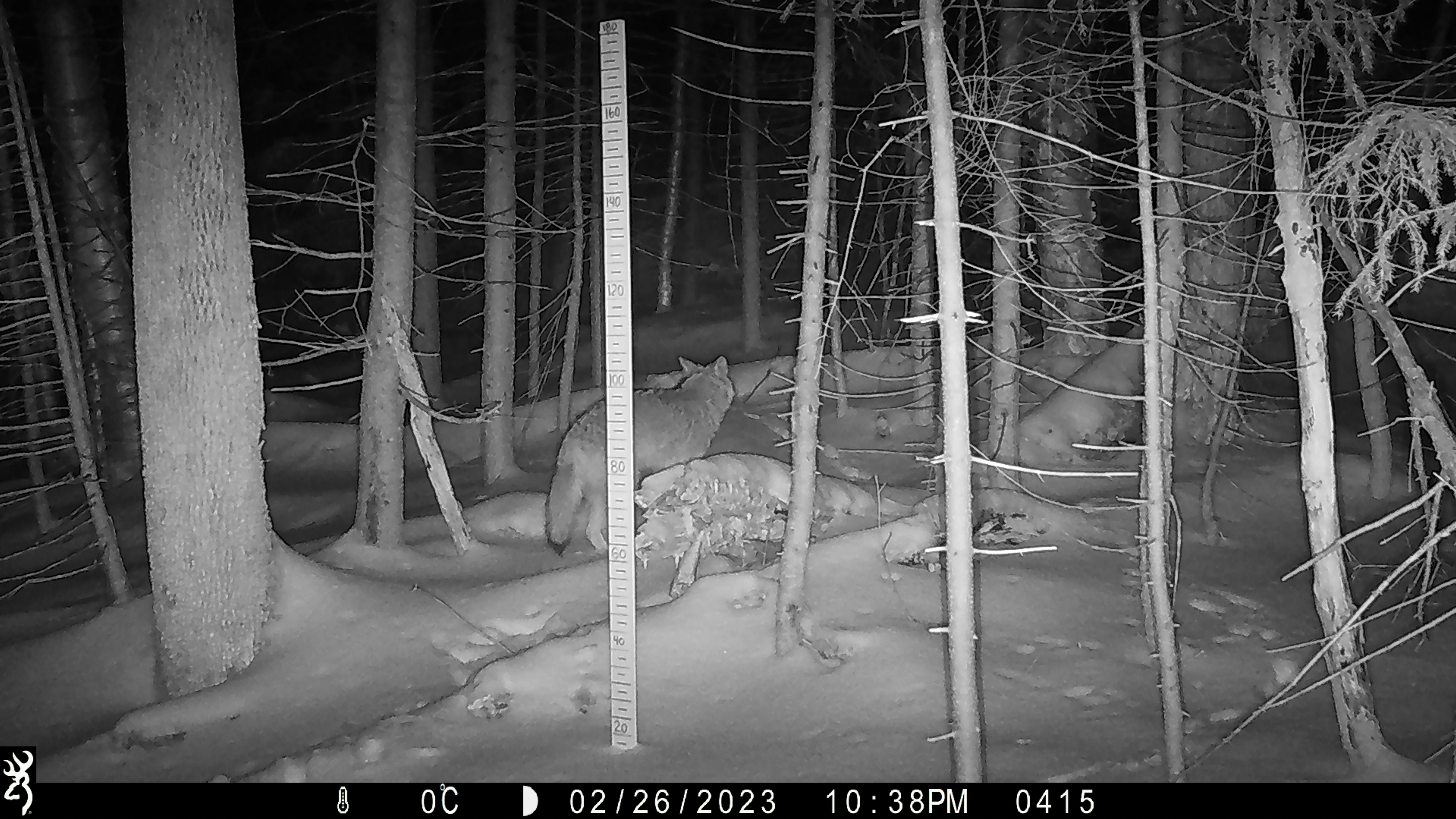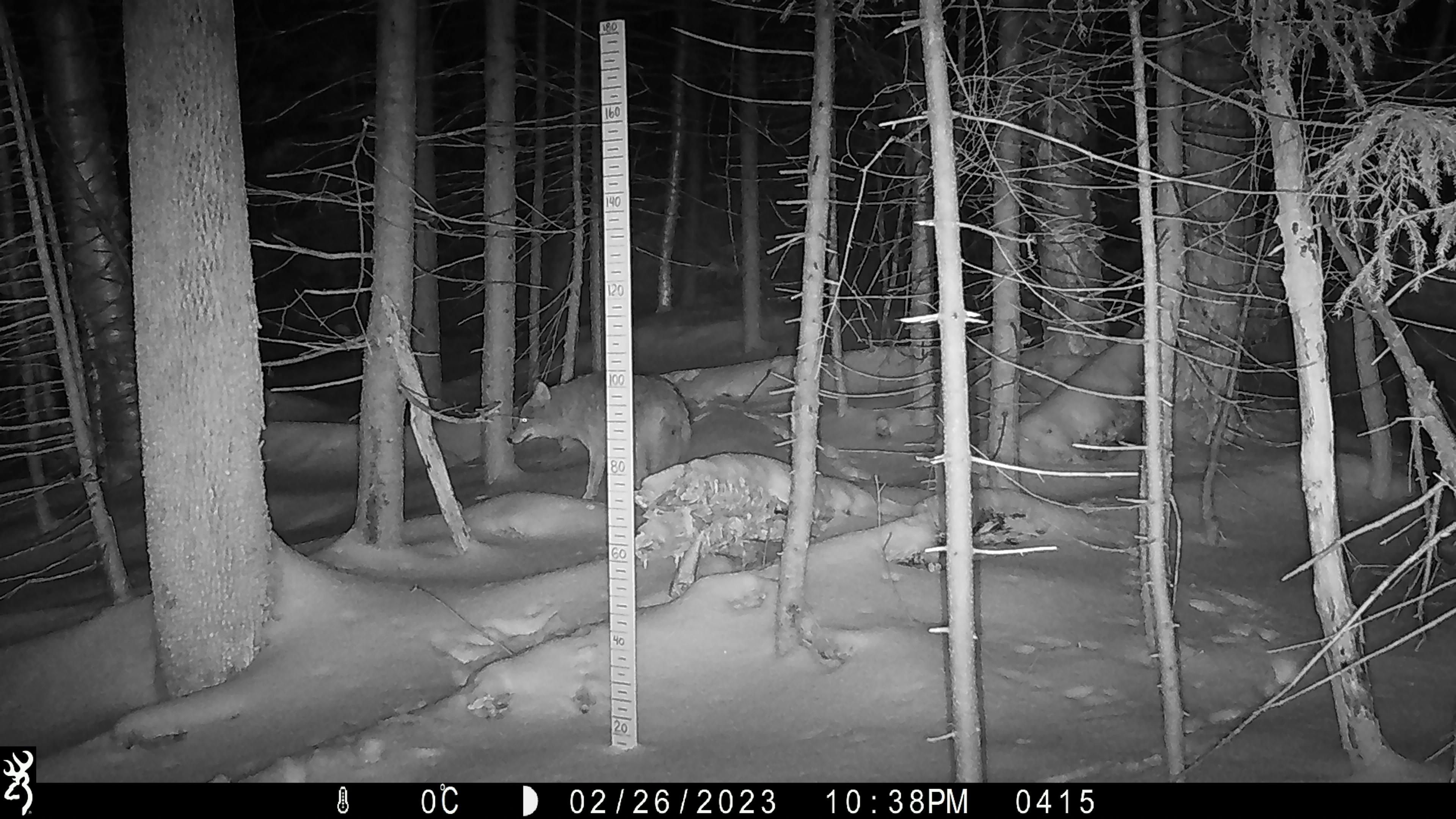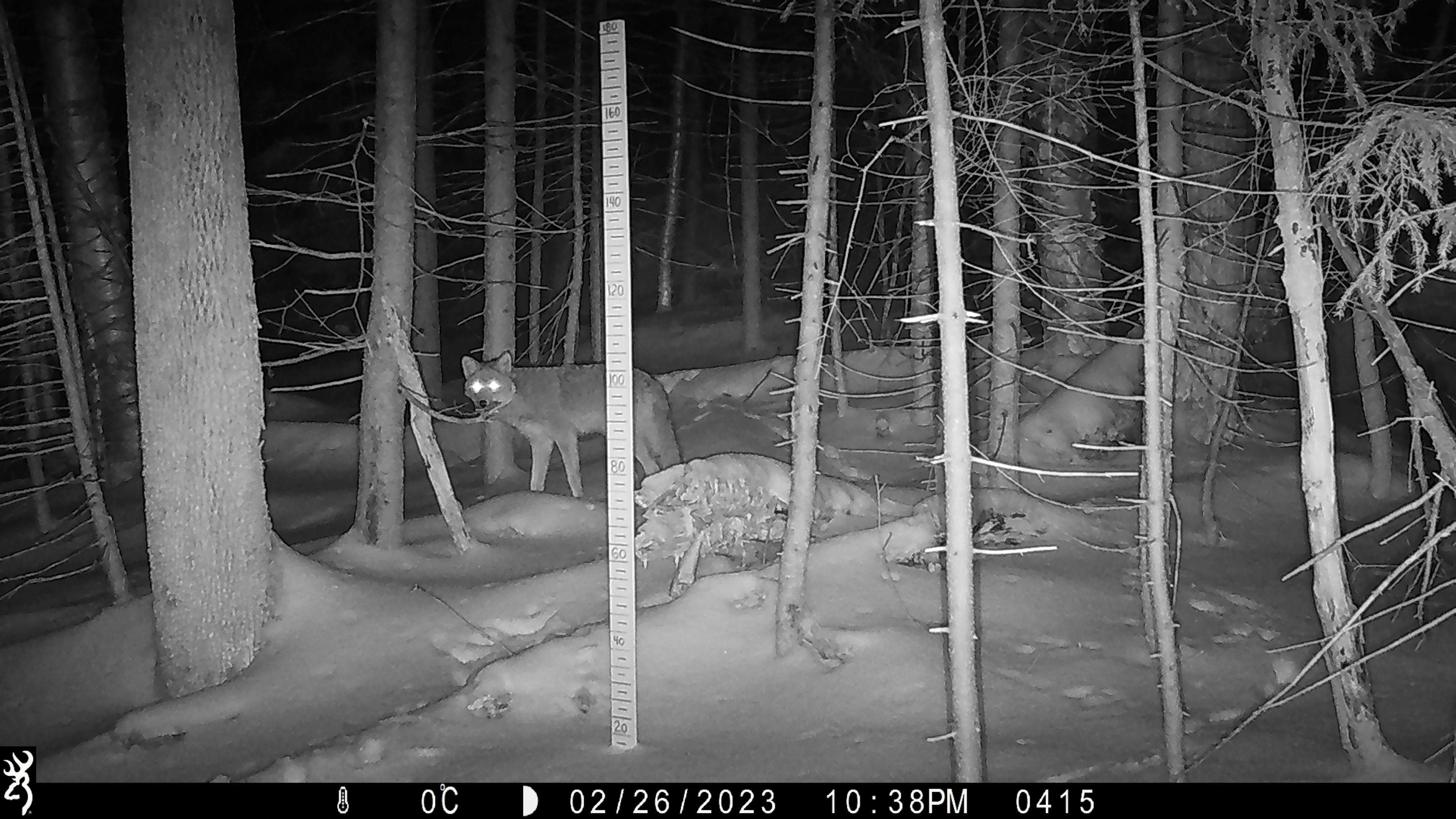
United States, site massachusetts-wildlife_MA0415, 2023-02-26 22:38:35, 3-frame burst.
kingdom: Animalia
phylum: Chordata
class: Mammalia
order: Carnivora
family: Canidae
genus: Canis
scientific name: Canis latrans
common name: coyote